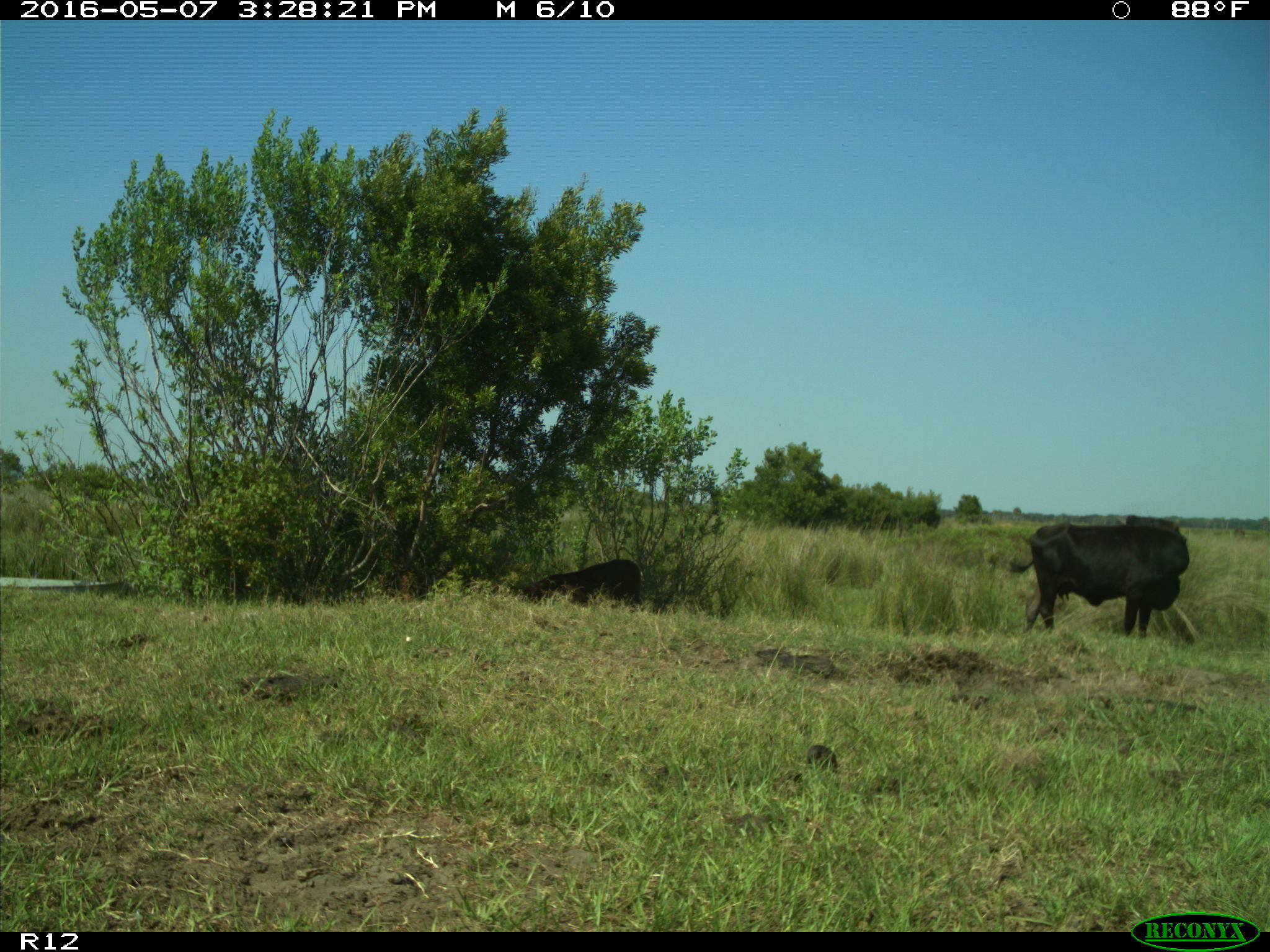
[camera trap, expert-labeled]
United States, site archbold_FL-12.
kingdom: Animalia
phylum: Chordata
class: Mammalia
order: Artiodactyla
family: Bovidae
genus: Bos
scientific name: Bos taurus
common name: domestic cow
Bos taurus (domestic cow).